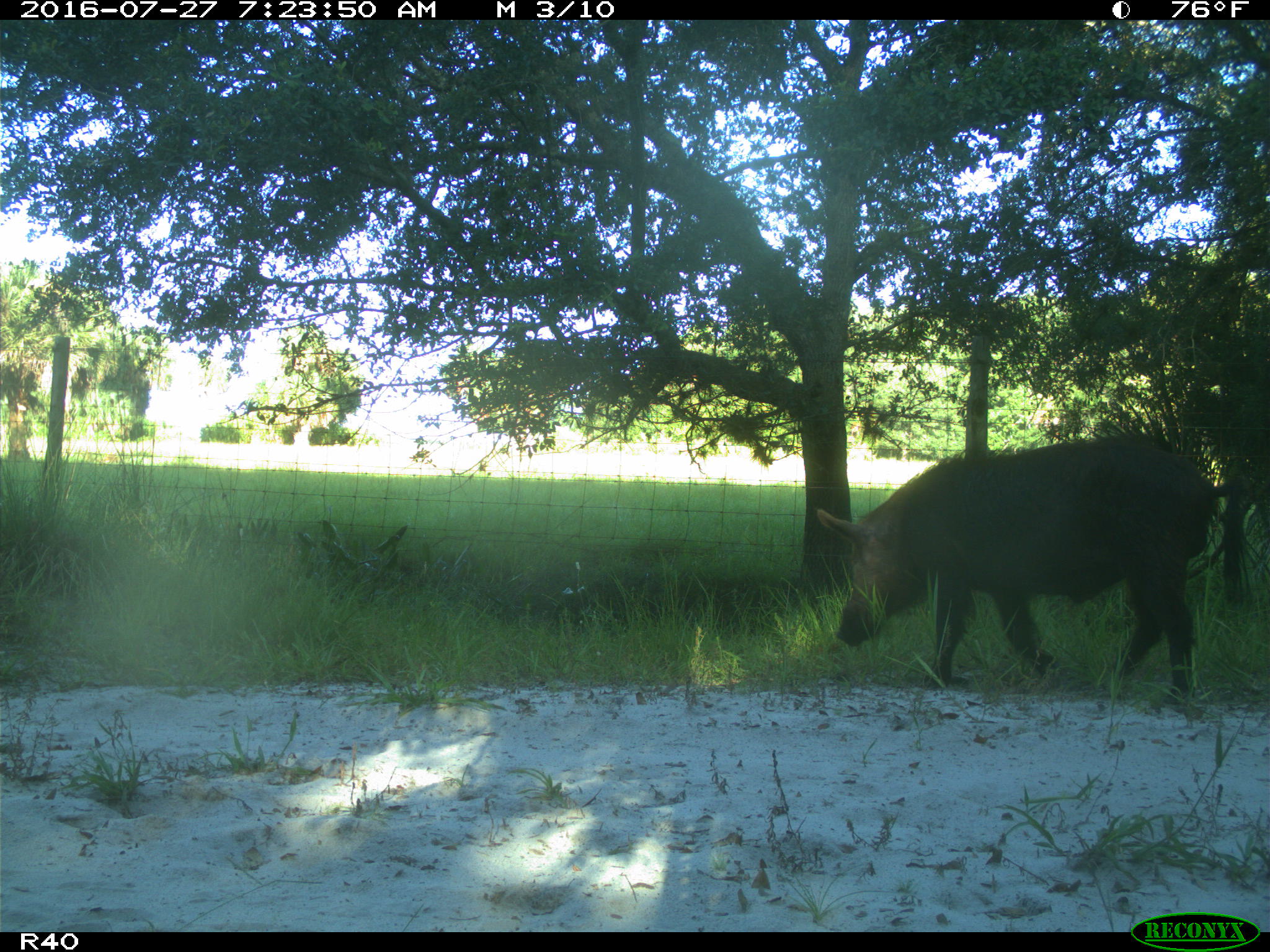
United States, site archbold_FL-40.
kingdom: Animalia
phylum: Chordata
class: Mammalia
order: Artiodactyla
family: Suidae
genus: Sus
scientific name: Sus scrofa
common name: wild boar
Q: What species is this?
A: Sus scrofa (wild boar).